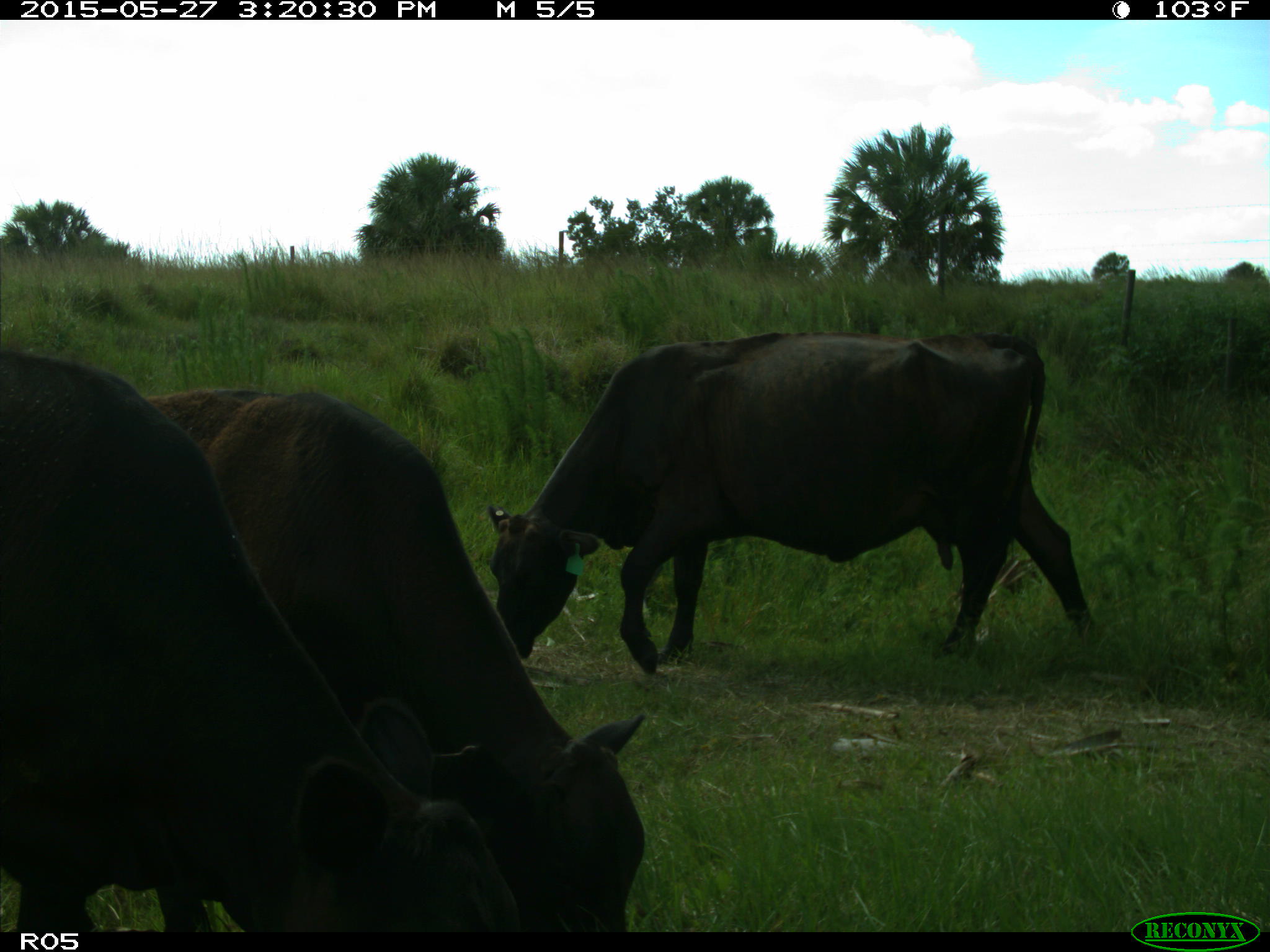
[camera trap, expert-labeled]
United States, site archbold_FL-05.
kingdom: Animalia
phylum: Chordata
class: Mammalia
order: Artiodactyla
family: Bovidae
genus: Bos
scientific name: Bos taurus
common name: domestic cow